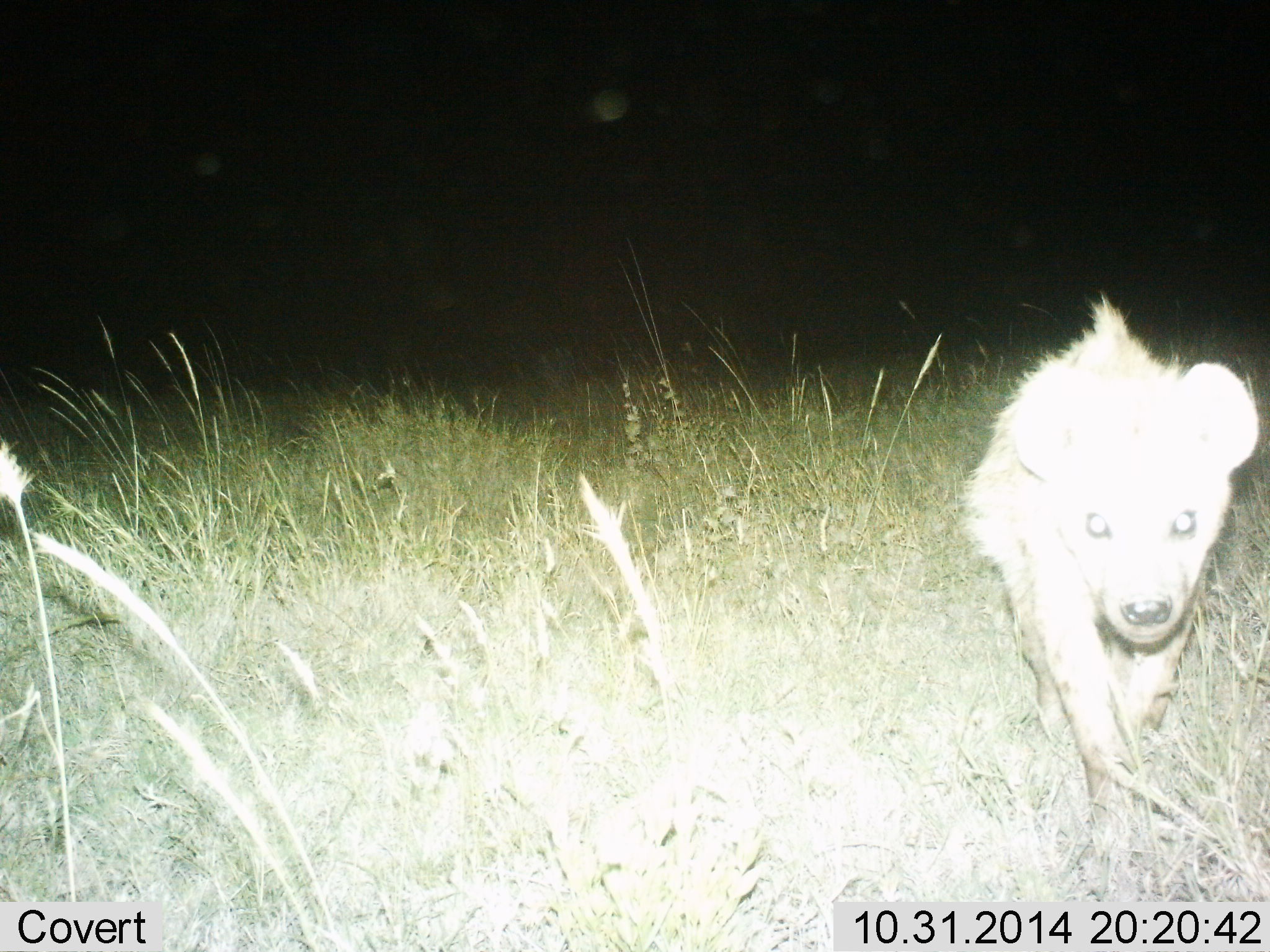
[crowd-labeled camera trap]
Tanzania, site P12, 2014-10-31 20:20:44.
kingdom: Animalia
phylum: Chordata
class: Mammalia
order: Carnivora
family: Hyaenidae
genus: Crocuta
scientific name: Crocuta crocuta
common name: spotted hyena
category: hyenaspotted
Hyenaspotted (spotted hyena) (Crocuta crocuta), count 1. Behavior (volunteer vote fractions): standing 10%, resting 0%, moving 80%, interacting 10%. Young present (vote fraction): 0%. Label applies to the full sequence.